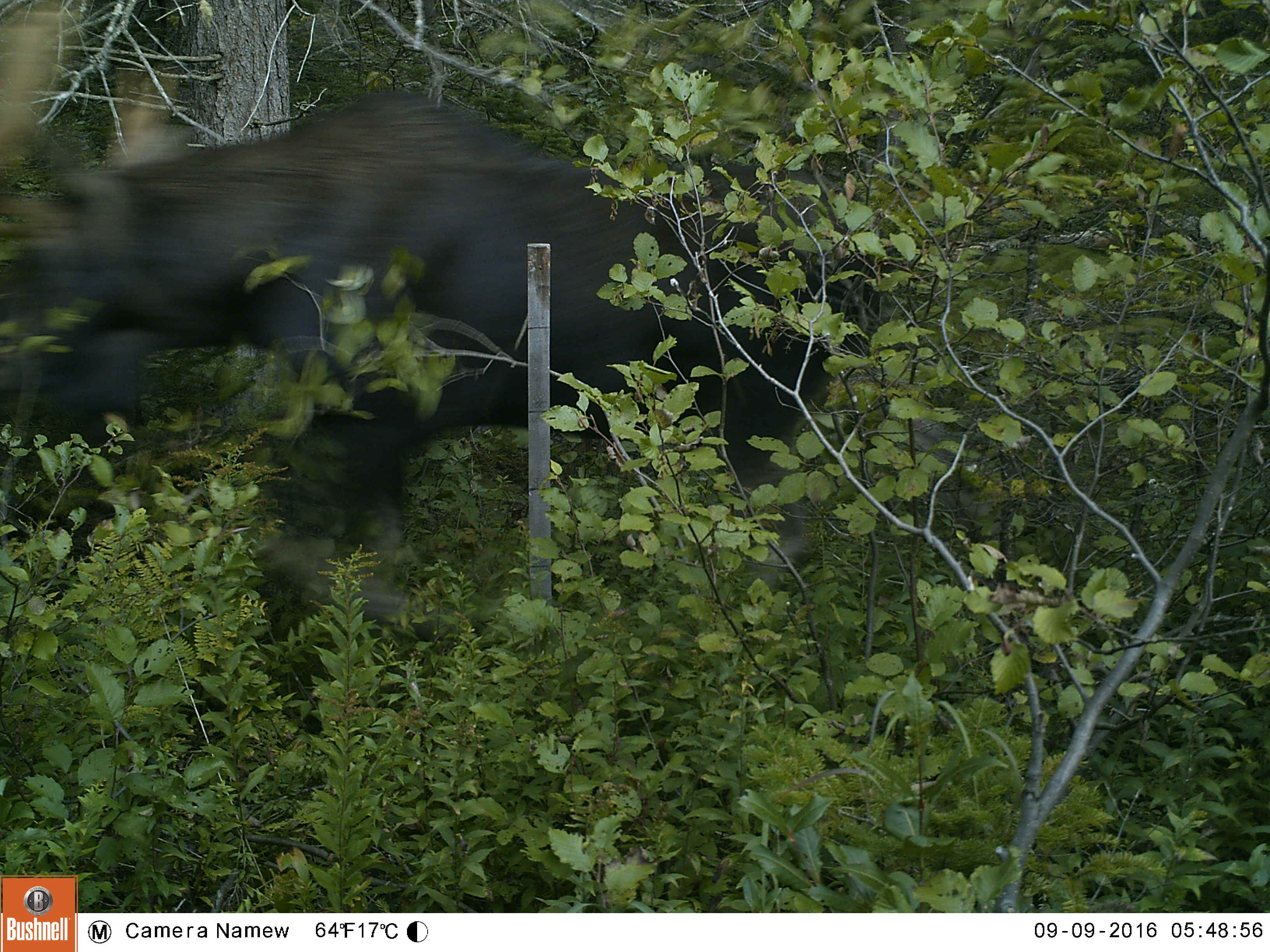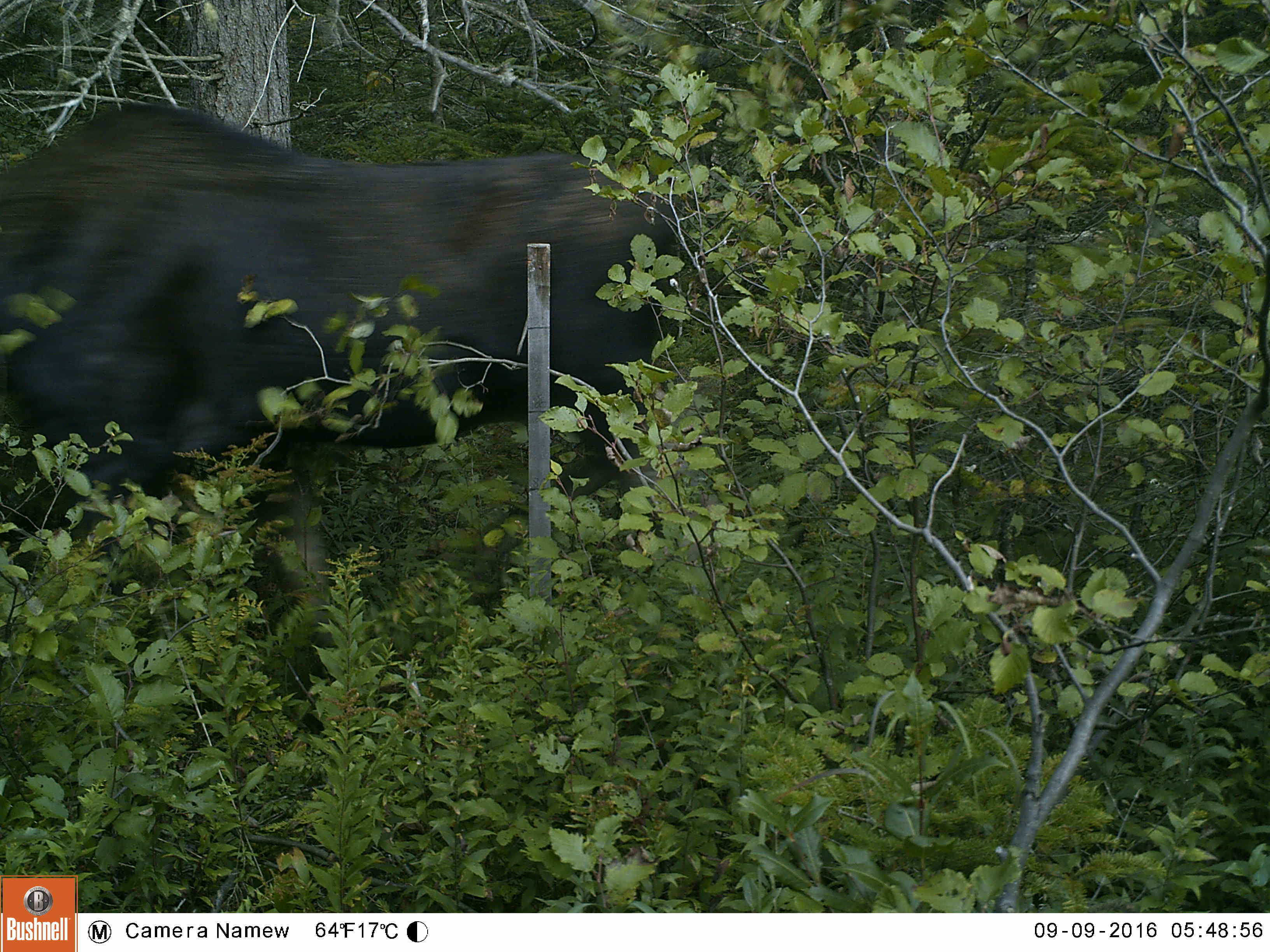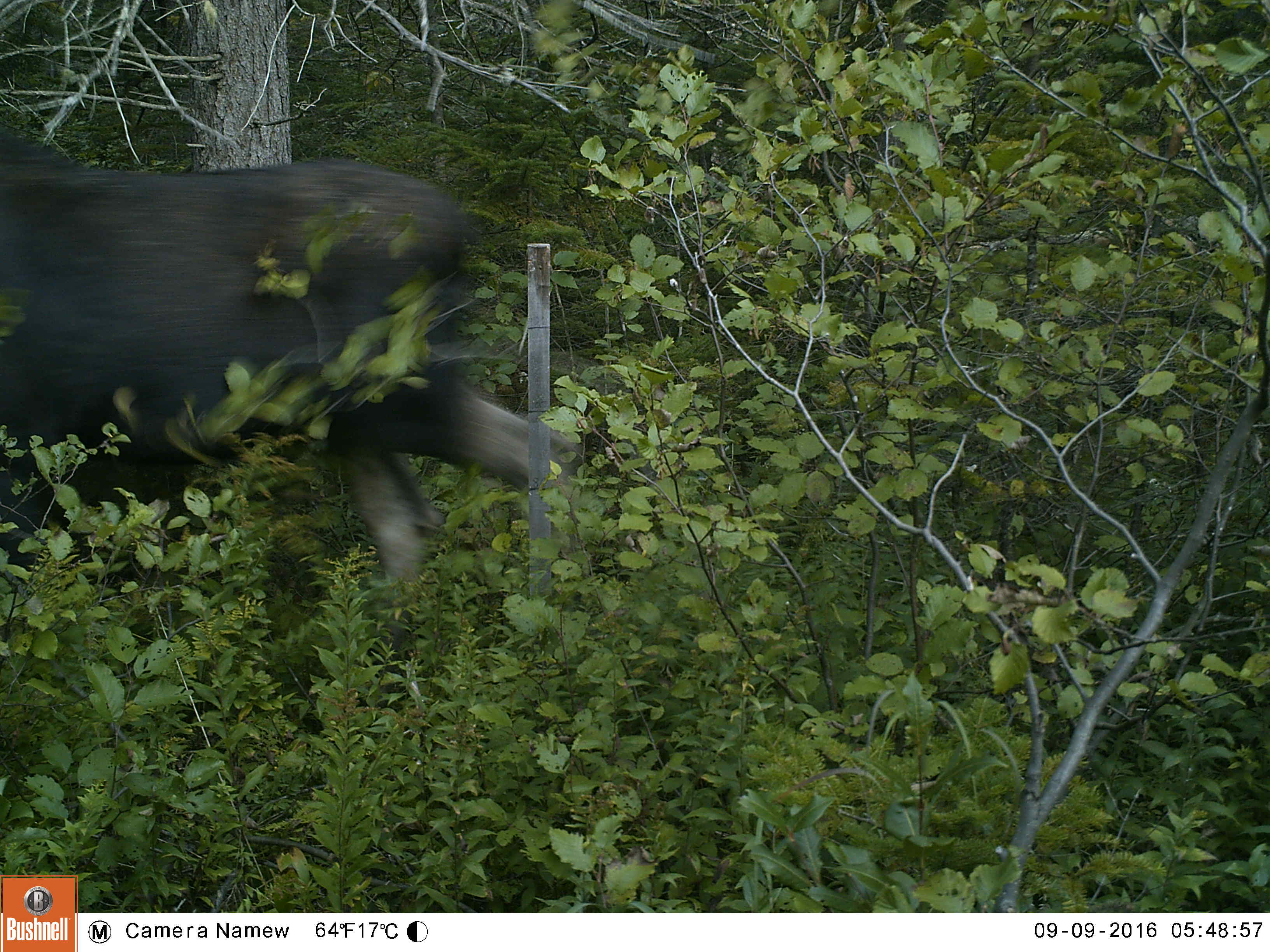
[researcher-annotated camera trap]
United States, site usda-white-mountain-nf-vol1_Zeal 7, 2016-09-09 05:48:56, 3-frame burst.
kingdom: Animalia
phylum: Chordata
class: Mammalia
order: Artiodactyla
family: Cervidae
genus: Alces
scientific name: Alces alces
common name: moose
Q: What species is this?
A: Moose (Alces alces).